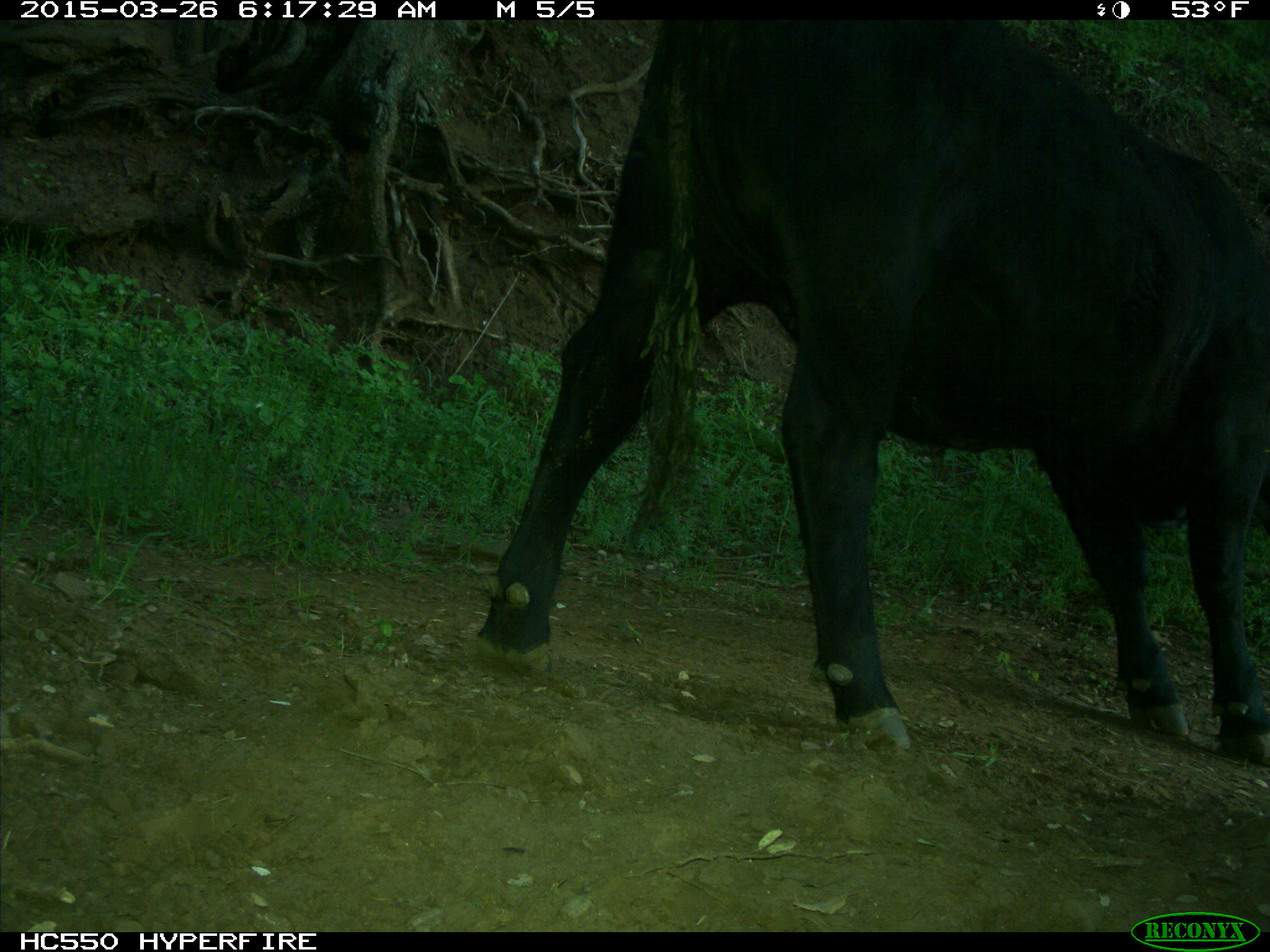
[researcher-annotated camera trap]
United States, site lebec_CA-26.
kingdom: Animalia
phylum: Chordata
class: Mammalia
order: Artiodactyla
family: Bovidae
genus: Bos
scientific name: Bos taurus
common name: domestic cow